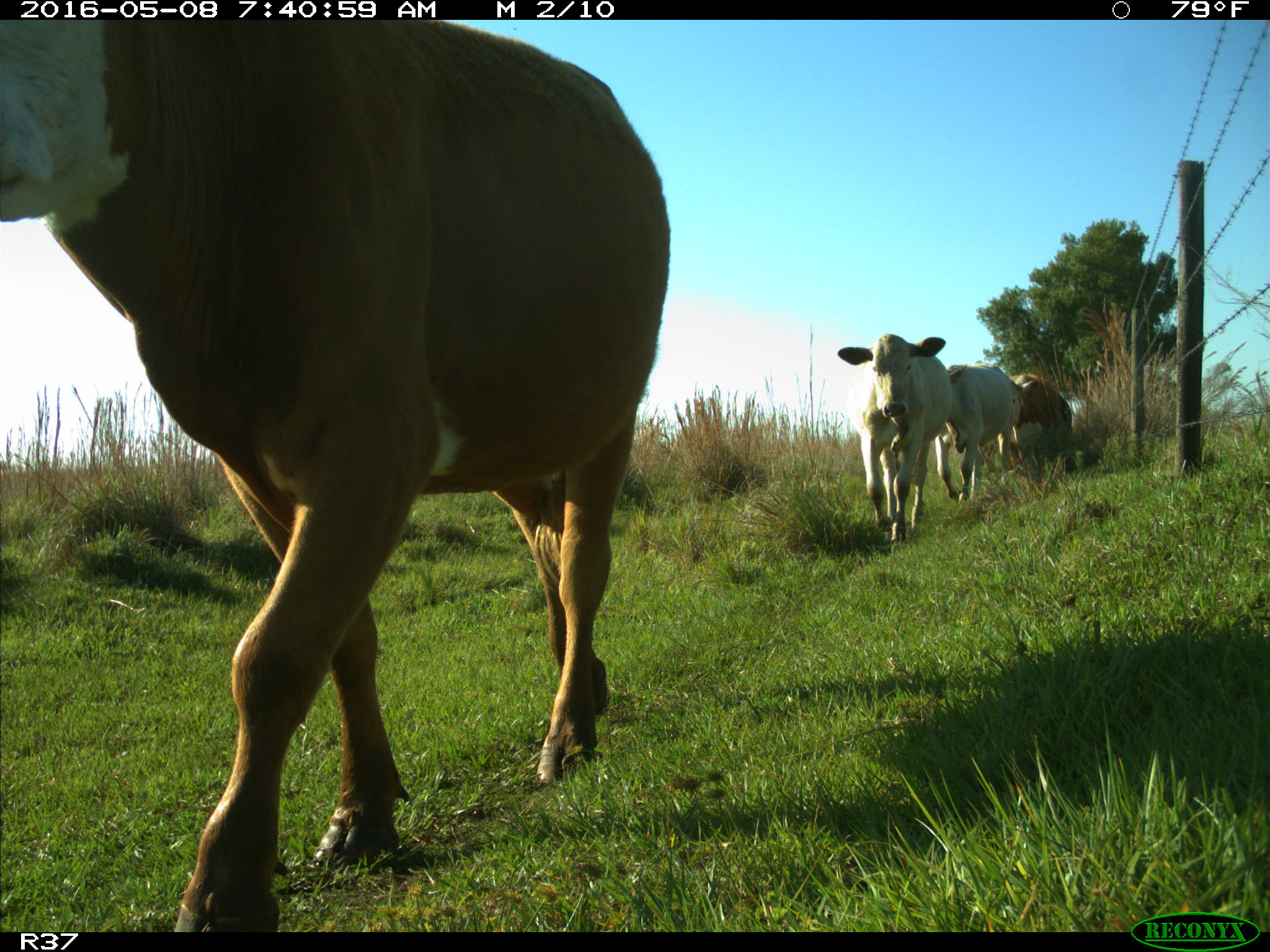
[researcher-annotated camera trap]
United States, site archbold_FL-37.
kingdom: Animalia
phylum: Chordata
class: Mammalia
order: Artiodactyla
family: Bovidae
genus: Bos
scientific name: Bos taurus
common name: domestic cow